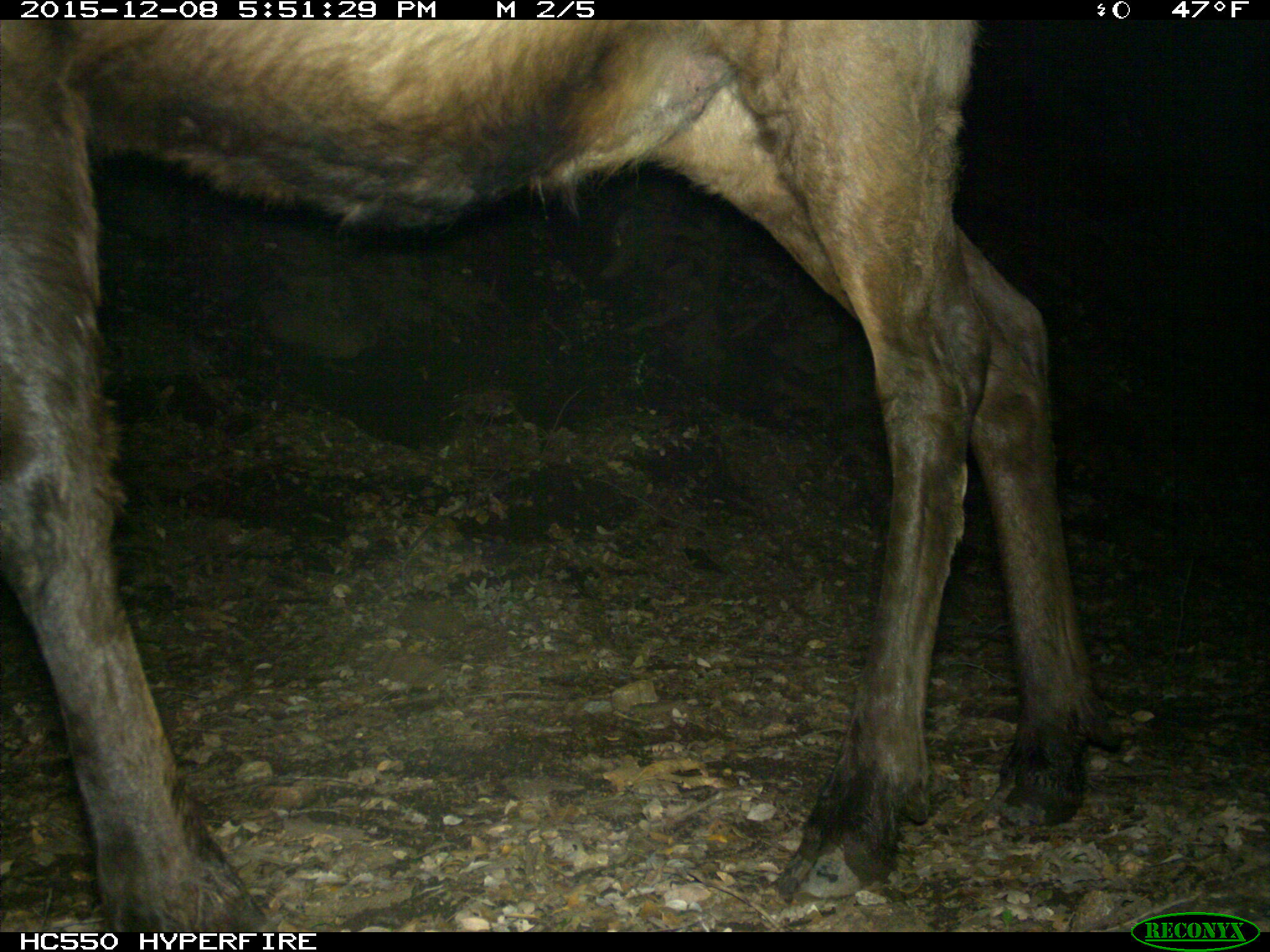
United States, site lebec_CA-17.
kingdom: Animalia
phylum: Chordata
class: Mammalia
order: Artiodactyla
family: Cervidae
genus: Cervus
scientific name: Cervus canadensis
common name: elk